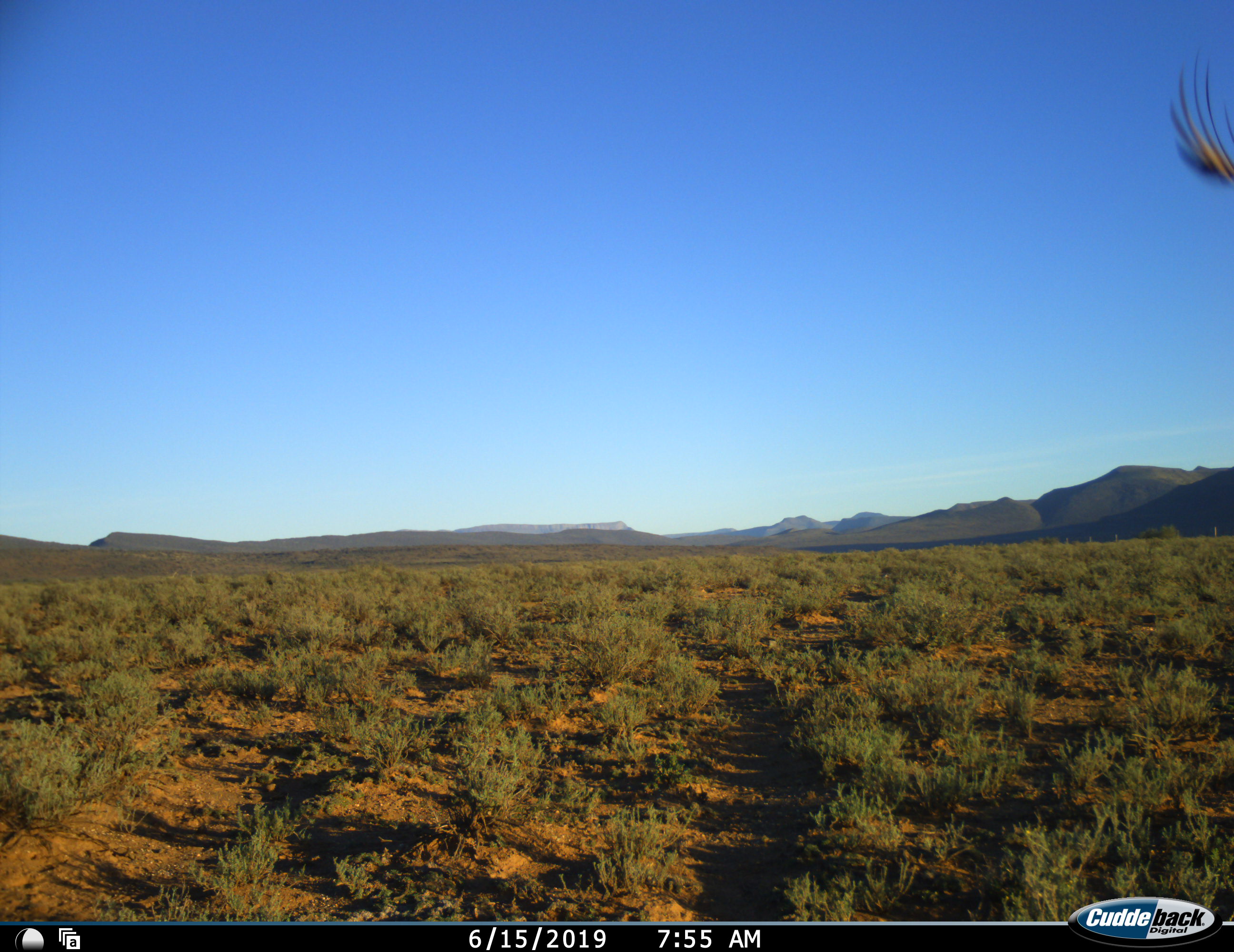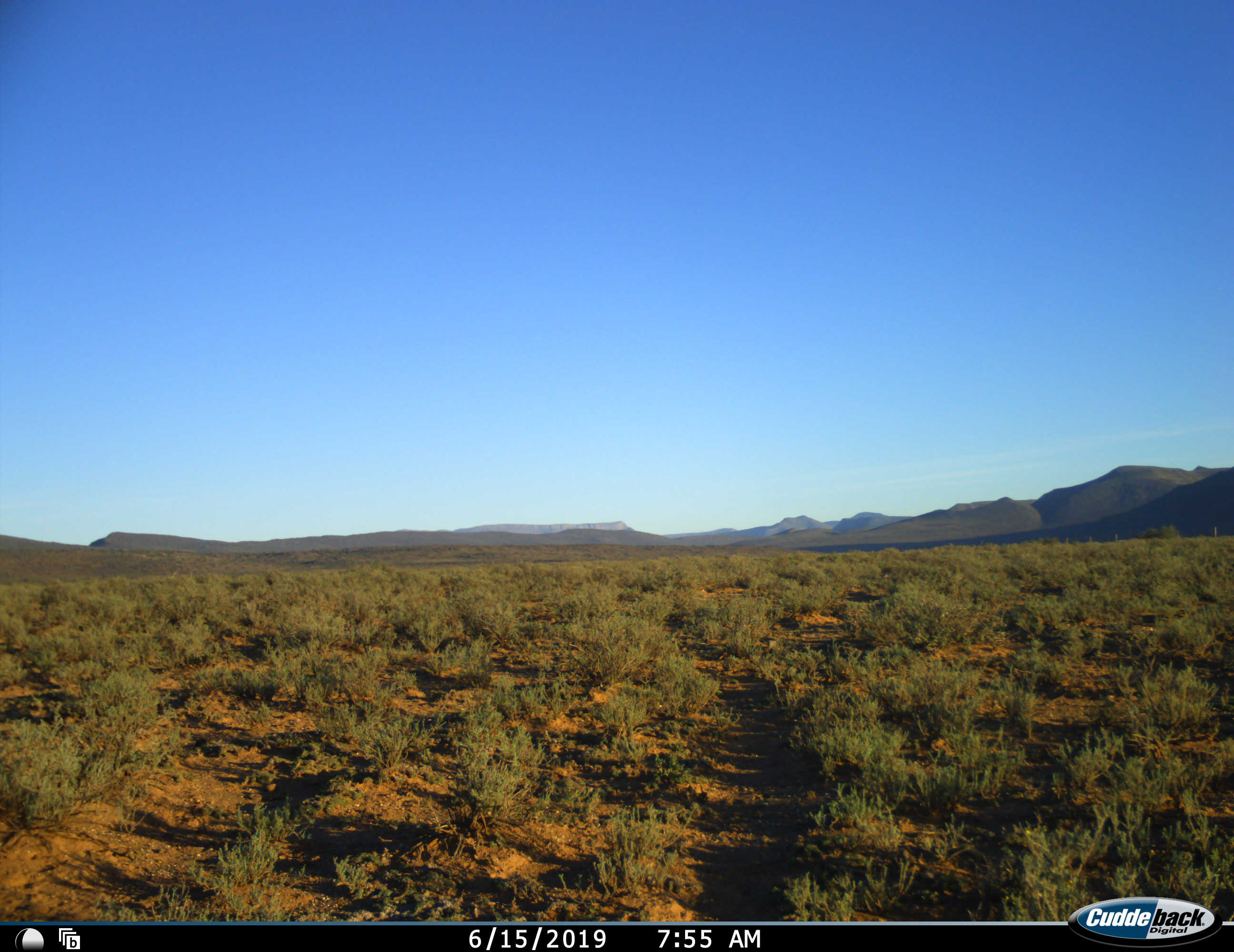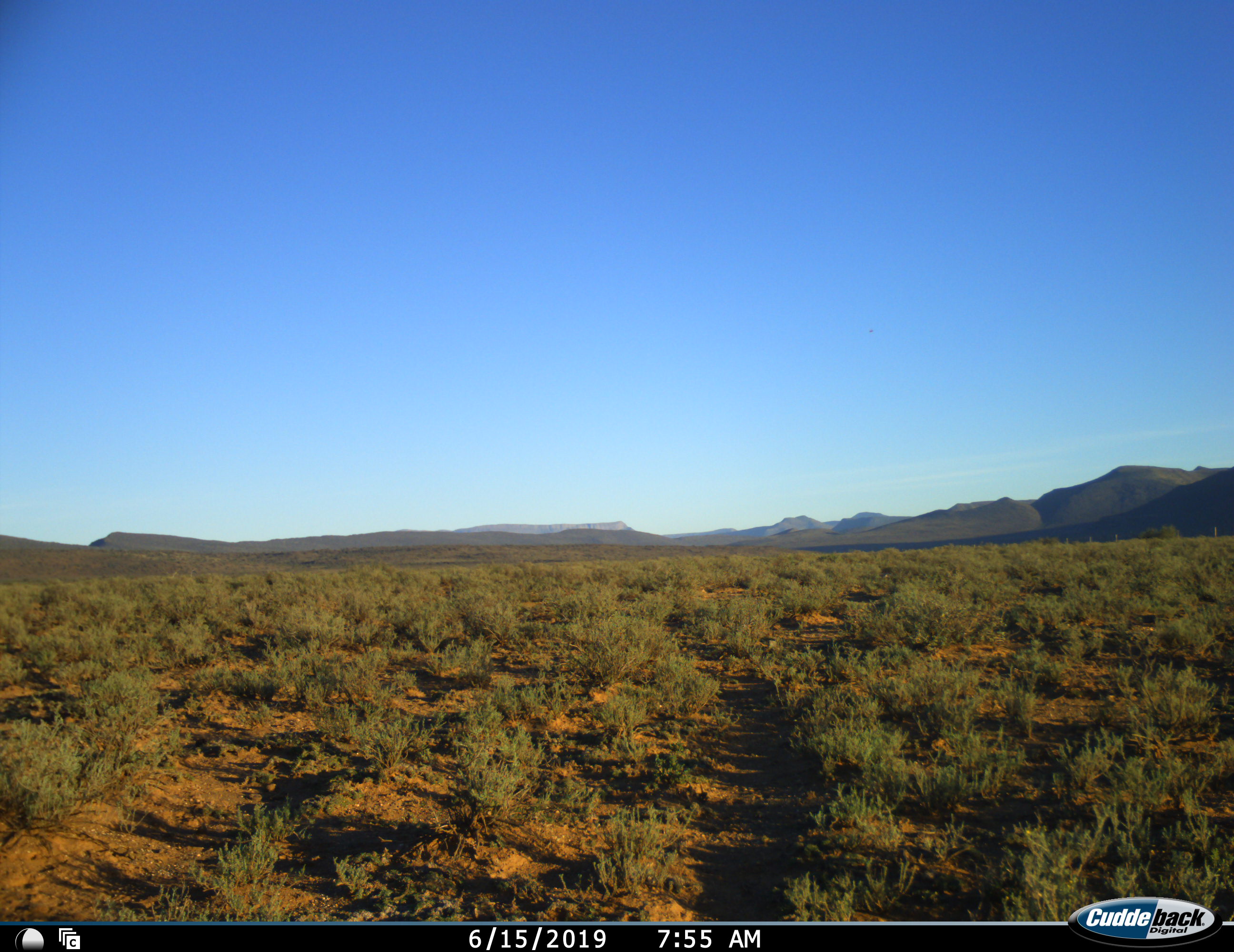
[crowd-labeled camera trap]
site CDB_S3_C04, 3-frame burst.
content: unidentified animal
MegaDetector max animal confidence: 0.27